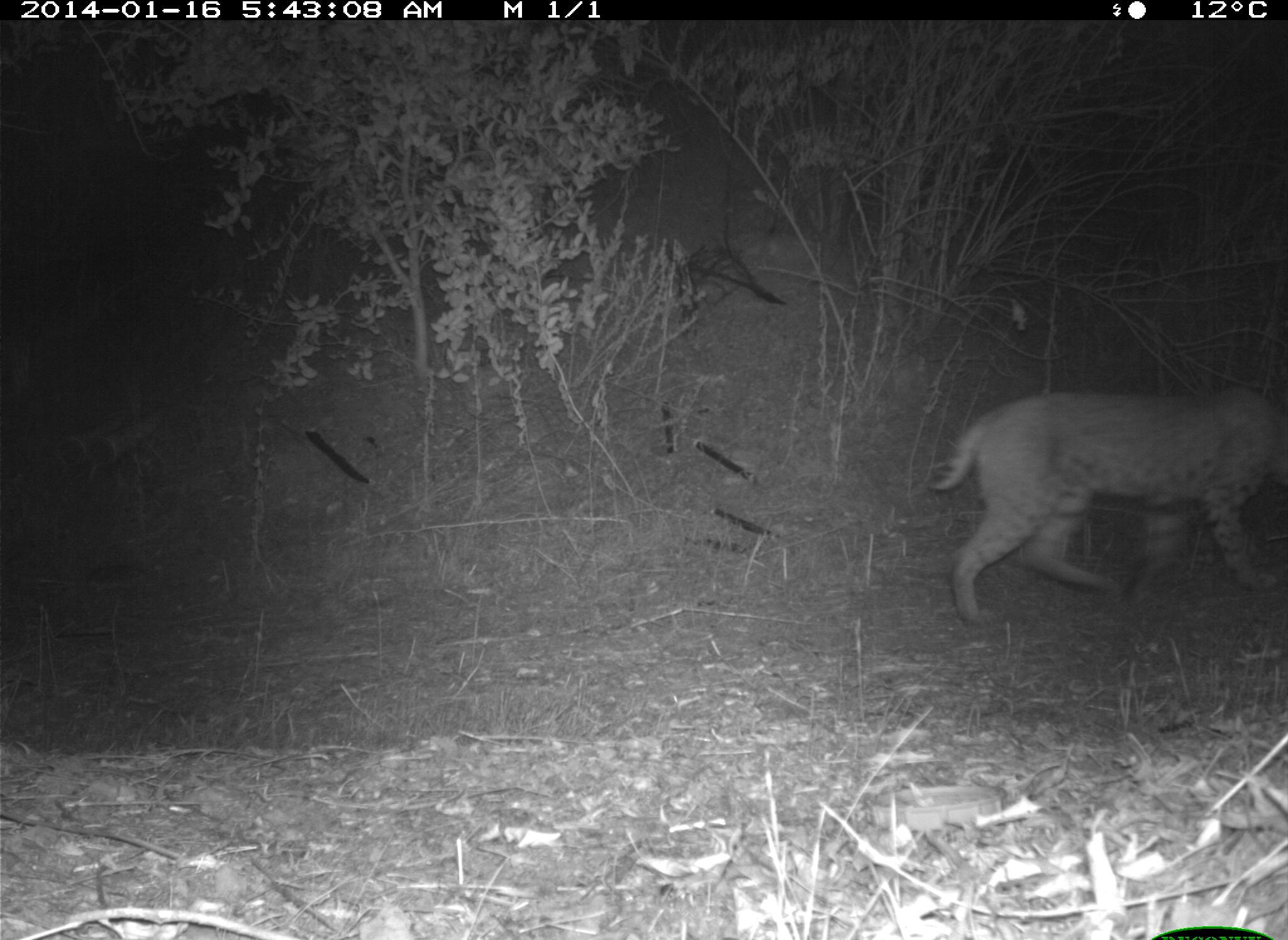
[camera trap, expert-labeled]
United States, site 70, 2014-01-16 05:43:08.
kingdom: Animalia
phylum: Chordata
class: Mammalia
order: Carnivora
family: Felidae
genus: Lynx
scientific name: Lynx rufus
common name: bobcat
Bobcat (Lynx rufus).